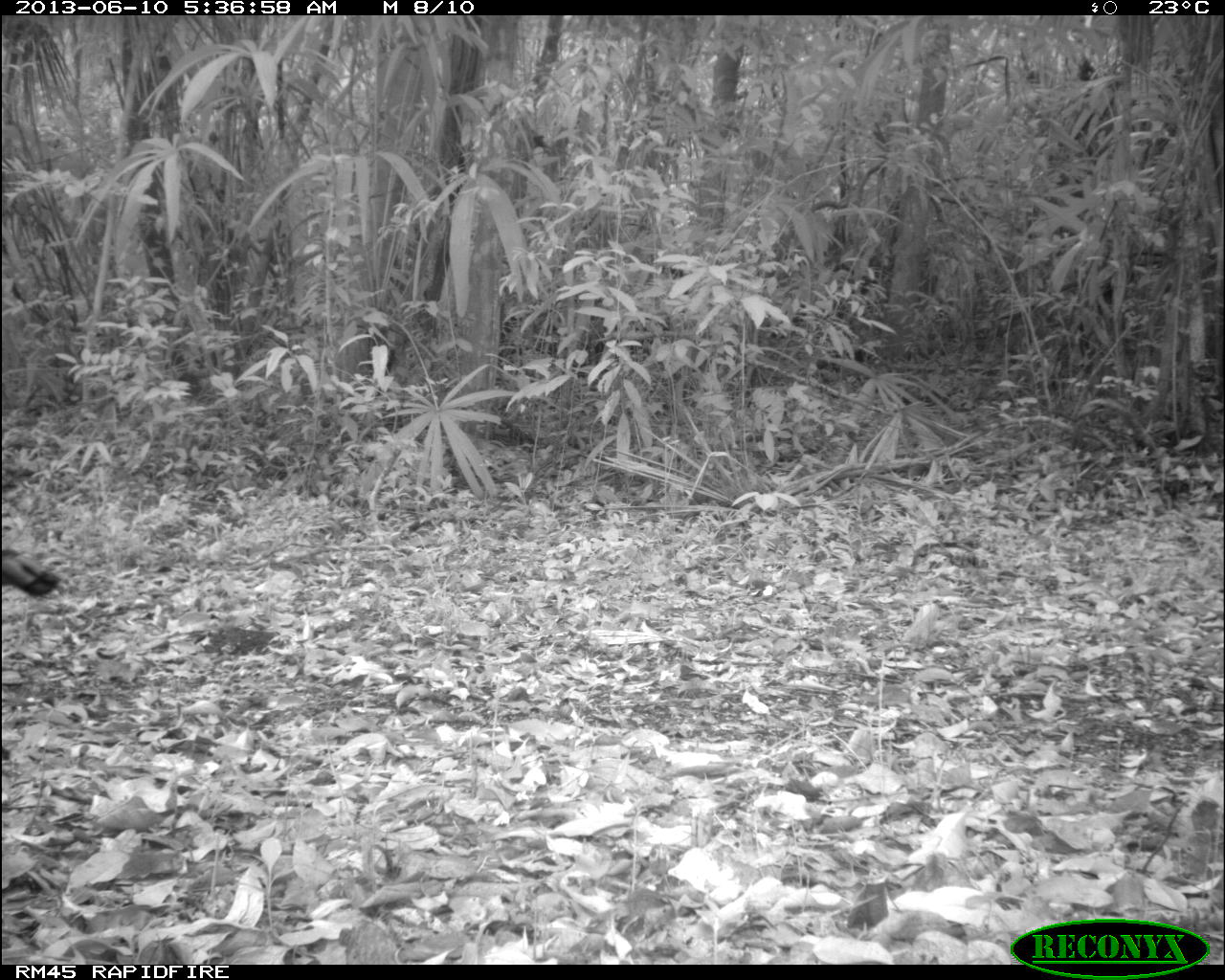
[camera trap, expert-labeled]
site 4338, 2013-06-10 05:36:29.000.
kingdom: Animalia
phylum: Chordata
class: Aves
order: Galliformes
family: Phasianidae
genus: Meleagris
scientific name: Meleagris ocellata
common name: ocellated turkey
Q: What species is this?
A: Meleagris ocellata (ocellated turkey).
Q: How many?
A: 1.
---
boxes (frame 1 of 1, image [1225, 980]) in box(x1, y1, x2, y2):
meleagris ocellata: box(1, 547, 64, 598)